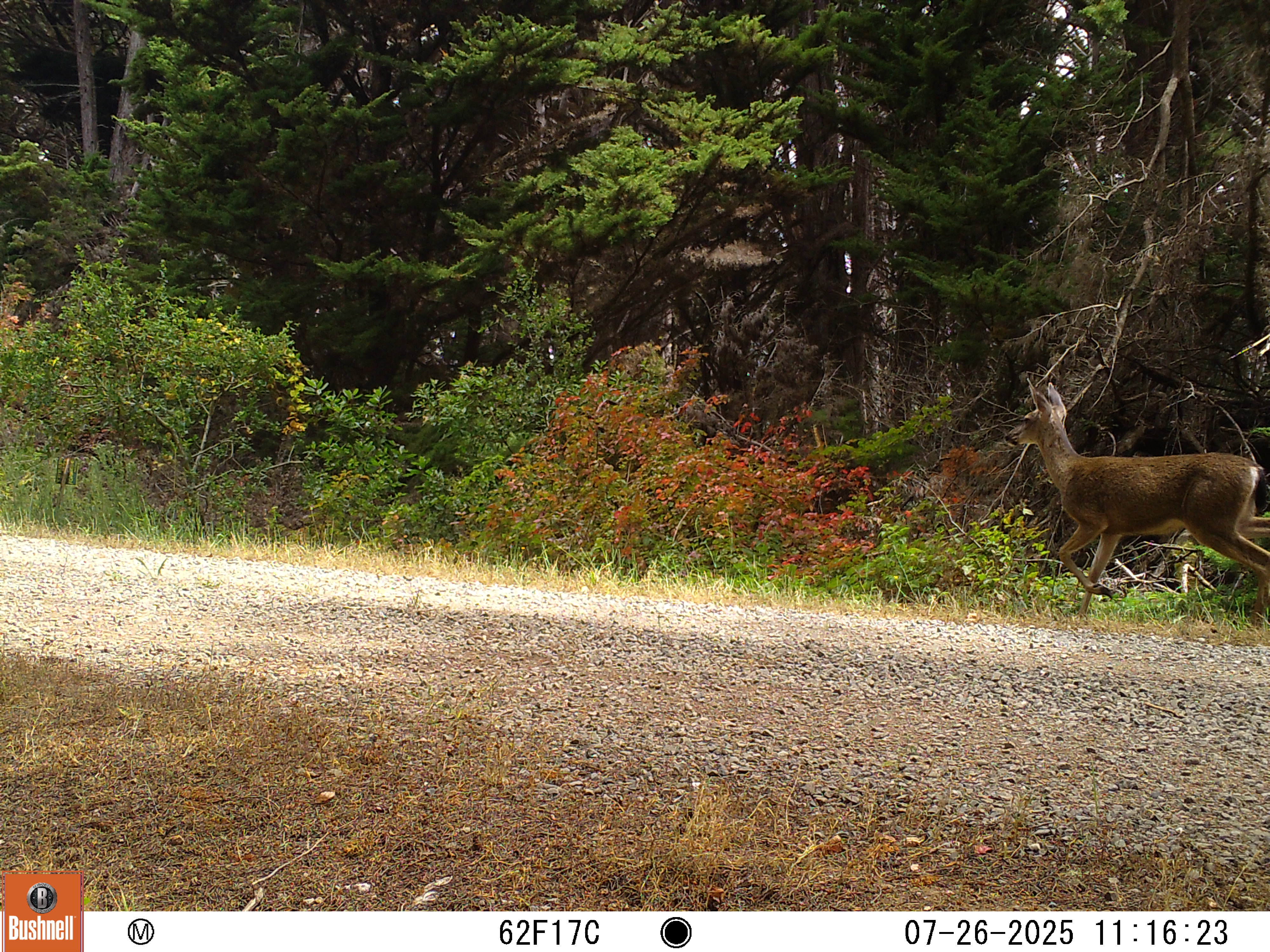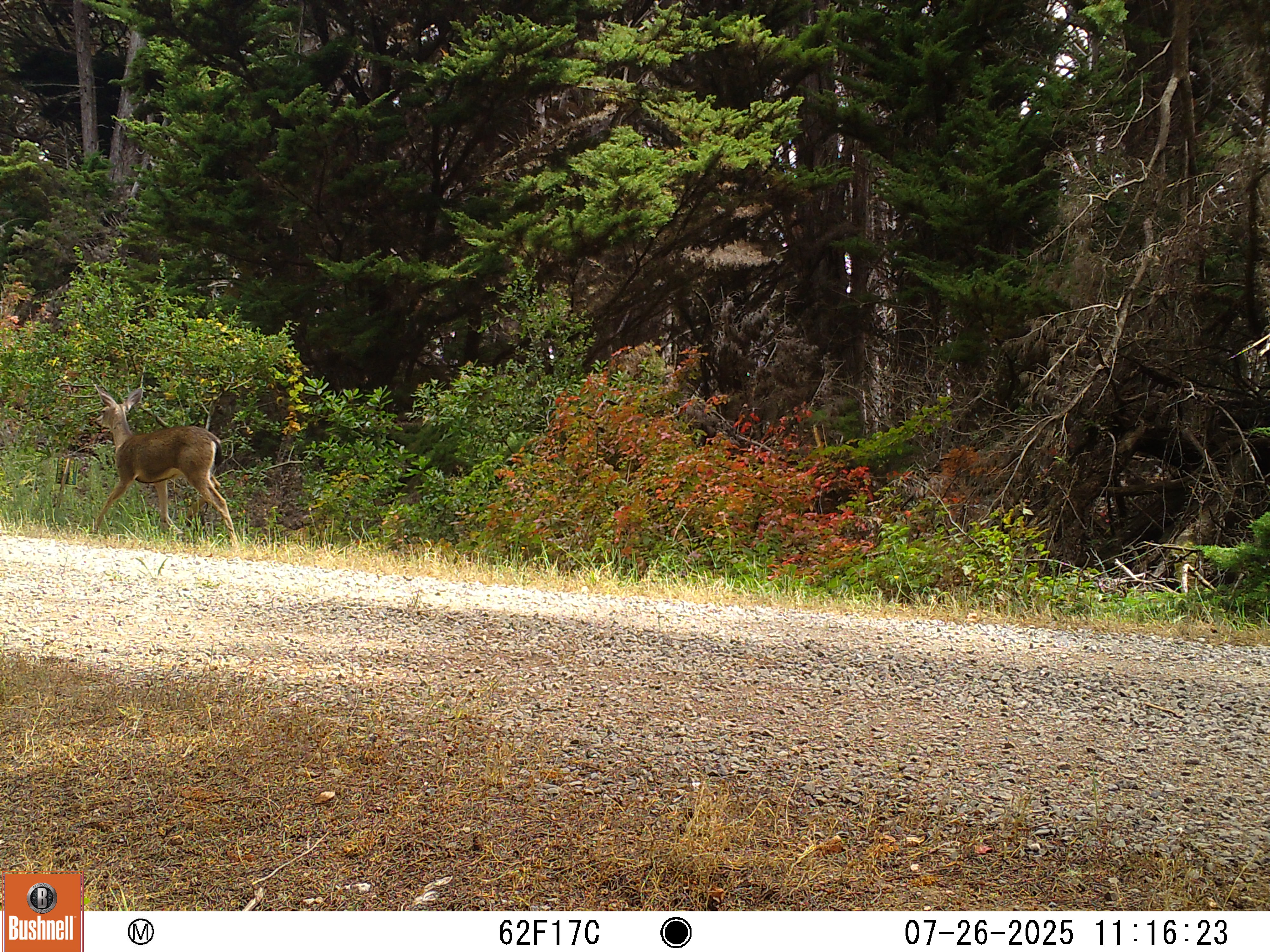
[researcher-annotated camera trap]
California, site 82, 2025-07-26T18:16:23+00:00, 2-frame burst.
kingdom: Animalia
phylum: Chordata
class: Mammalia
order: Artiodactyla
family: Cervidae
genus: Odocoileus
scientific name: Odocoileus hemionus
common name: mule deer